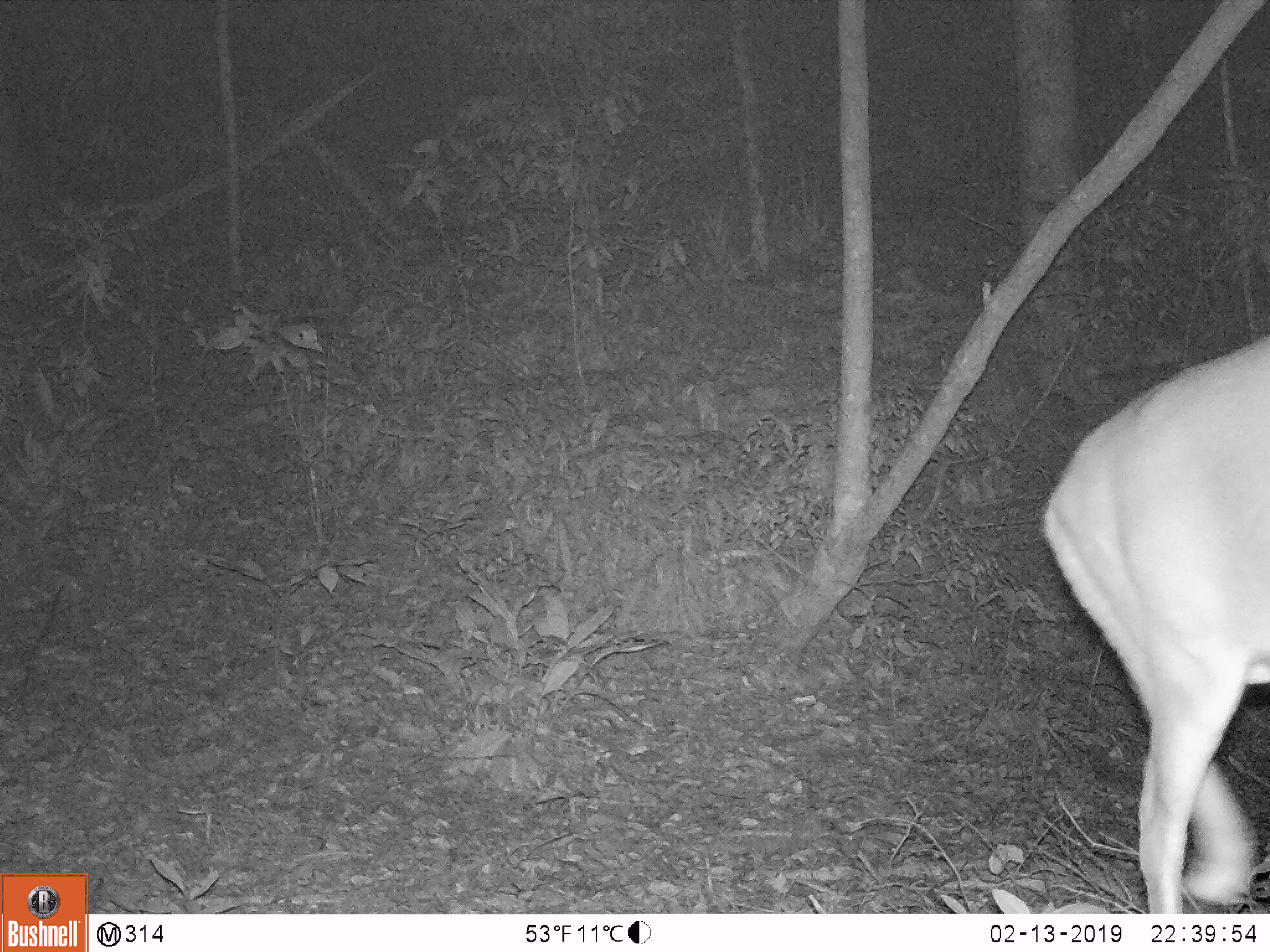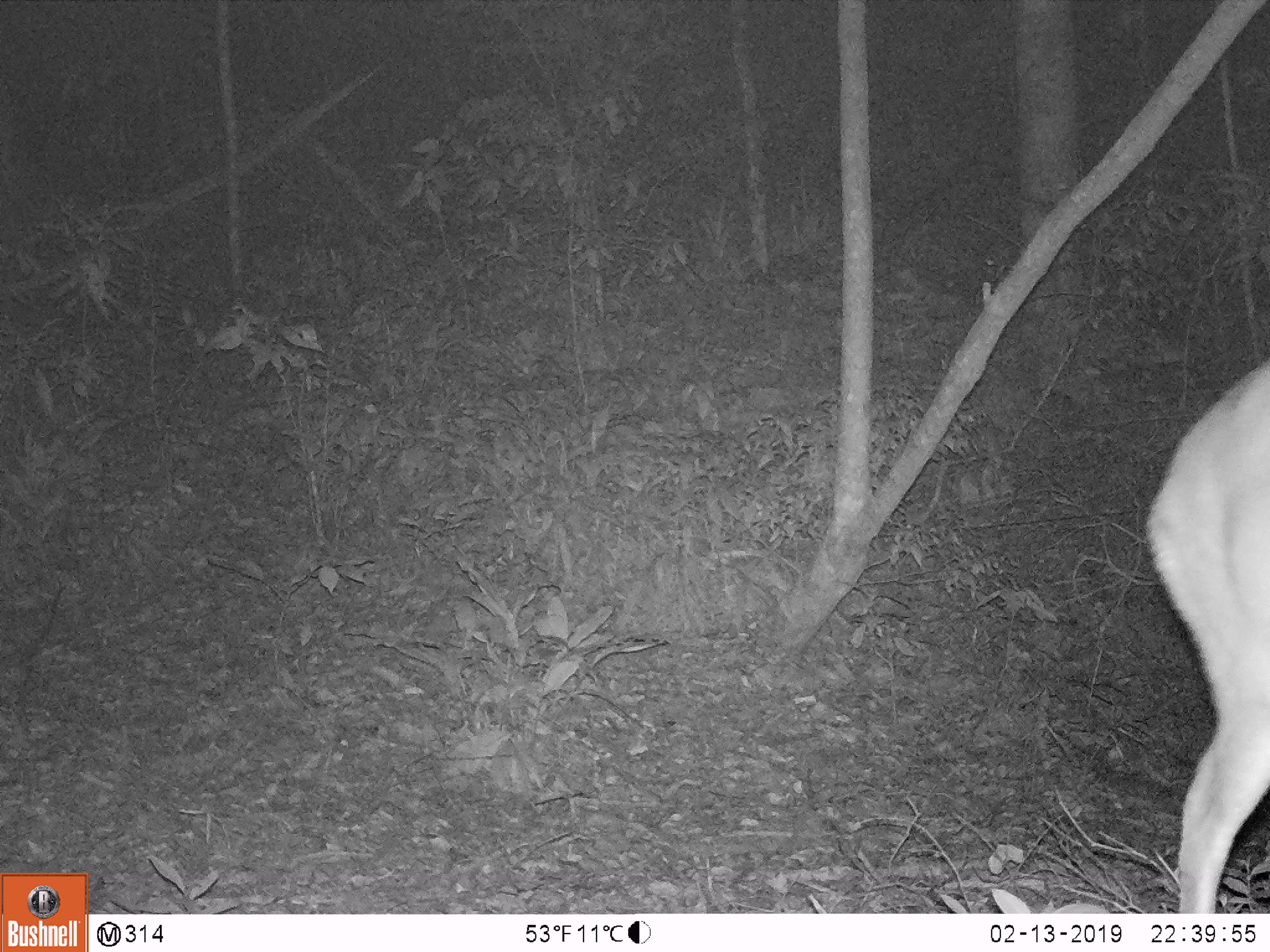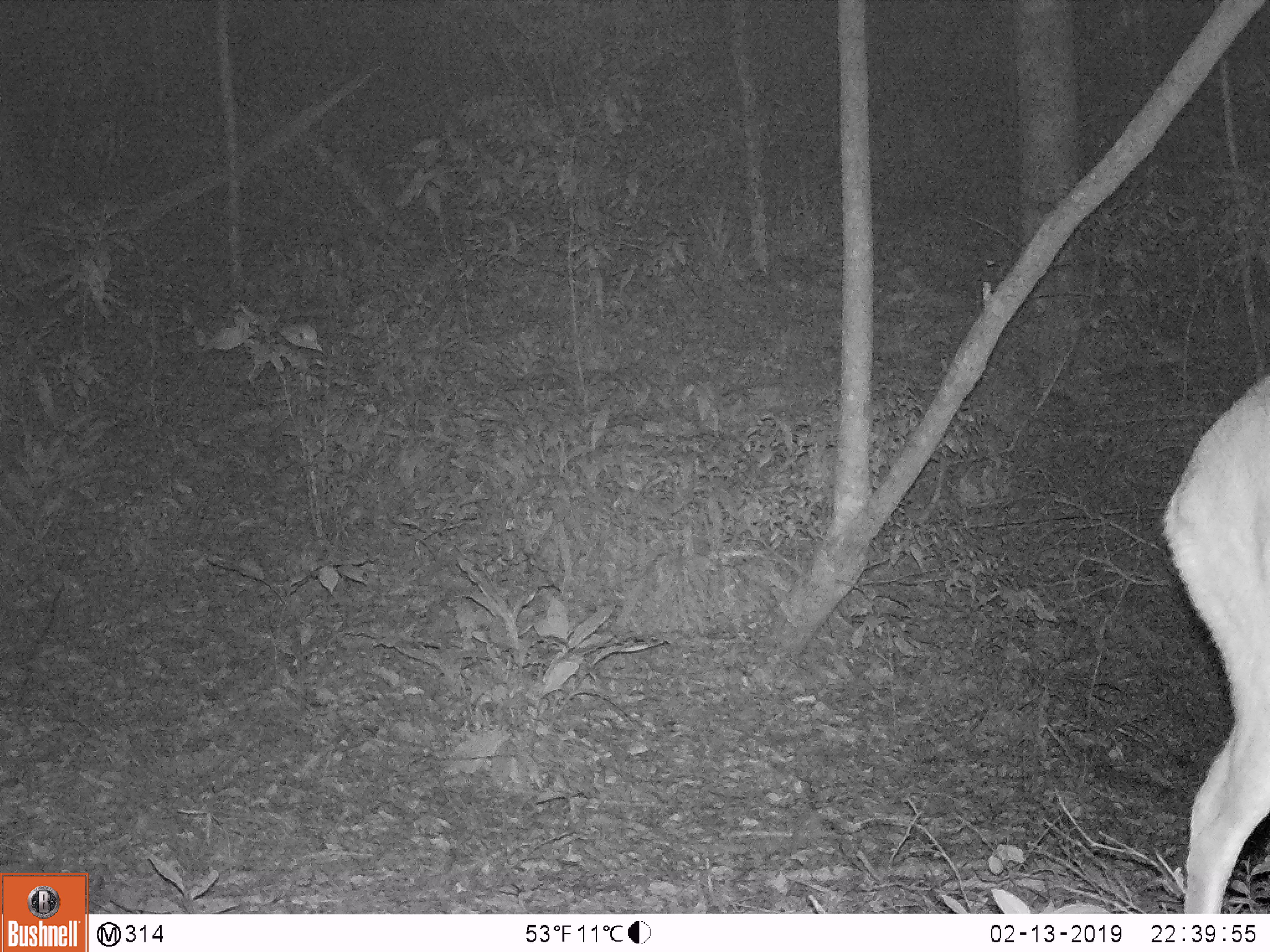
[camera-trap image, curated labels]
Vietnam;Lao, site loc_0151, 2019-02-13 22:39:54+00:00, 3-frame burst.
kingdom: Animalia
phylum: Chordata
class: Mammalia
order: Artiodactyla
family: Cervidae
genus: Muntiacus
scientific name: Muntiacus vuquangensis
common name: large-antlered muntjac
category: large antlered muntjac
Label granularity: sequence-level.